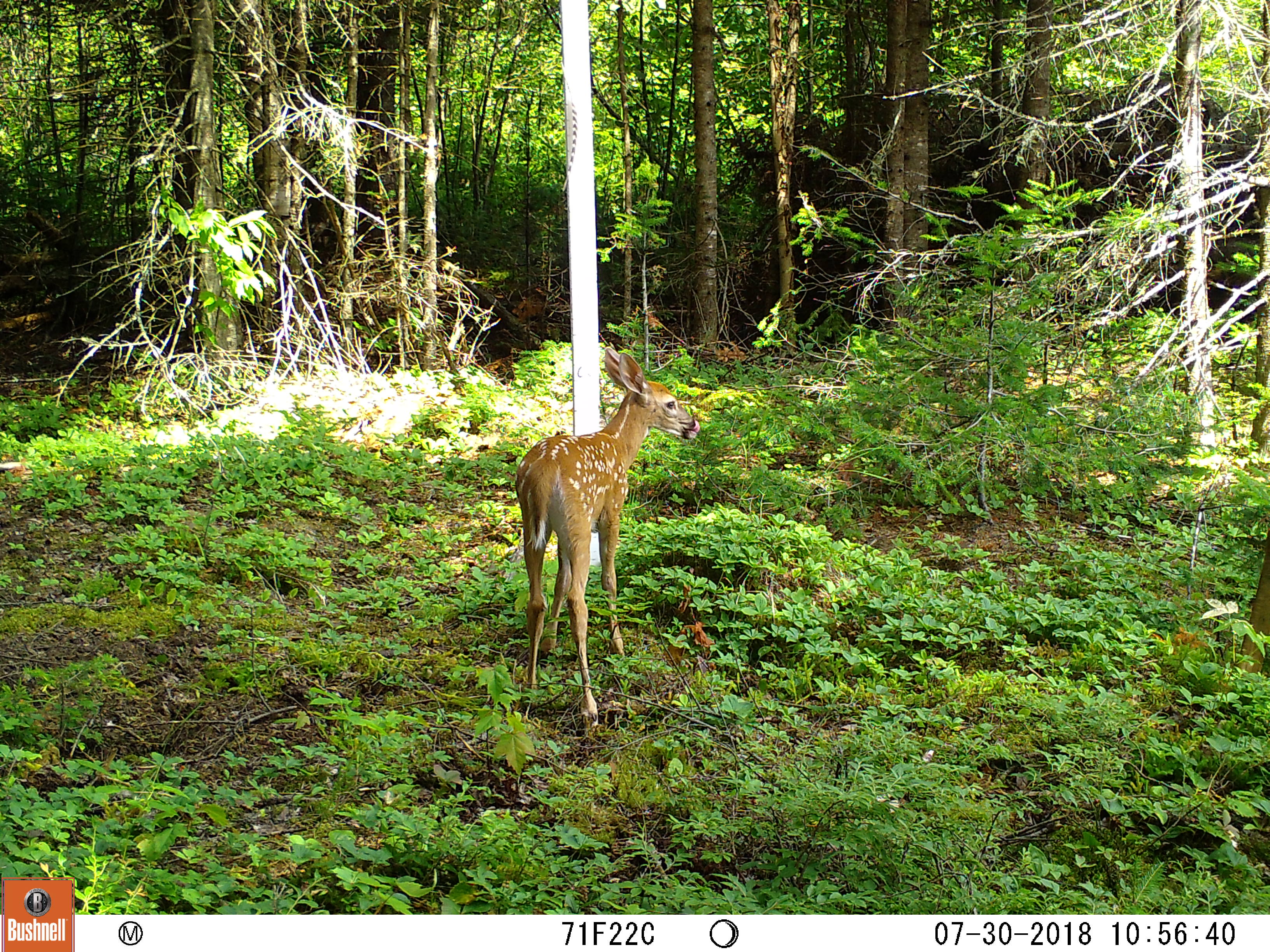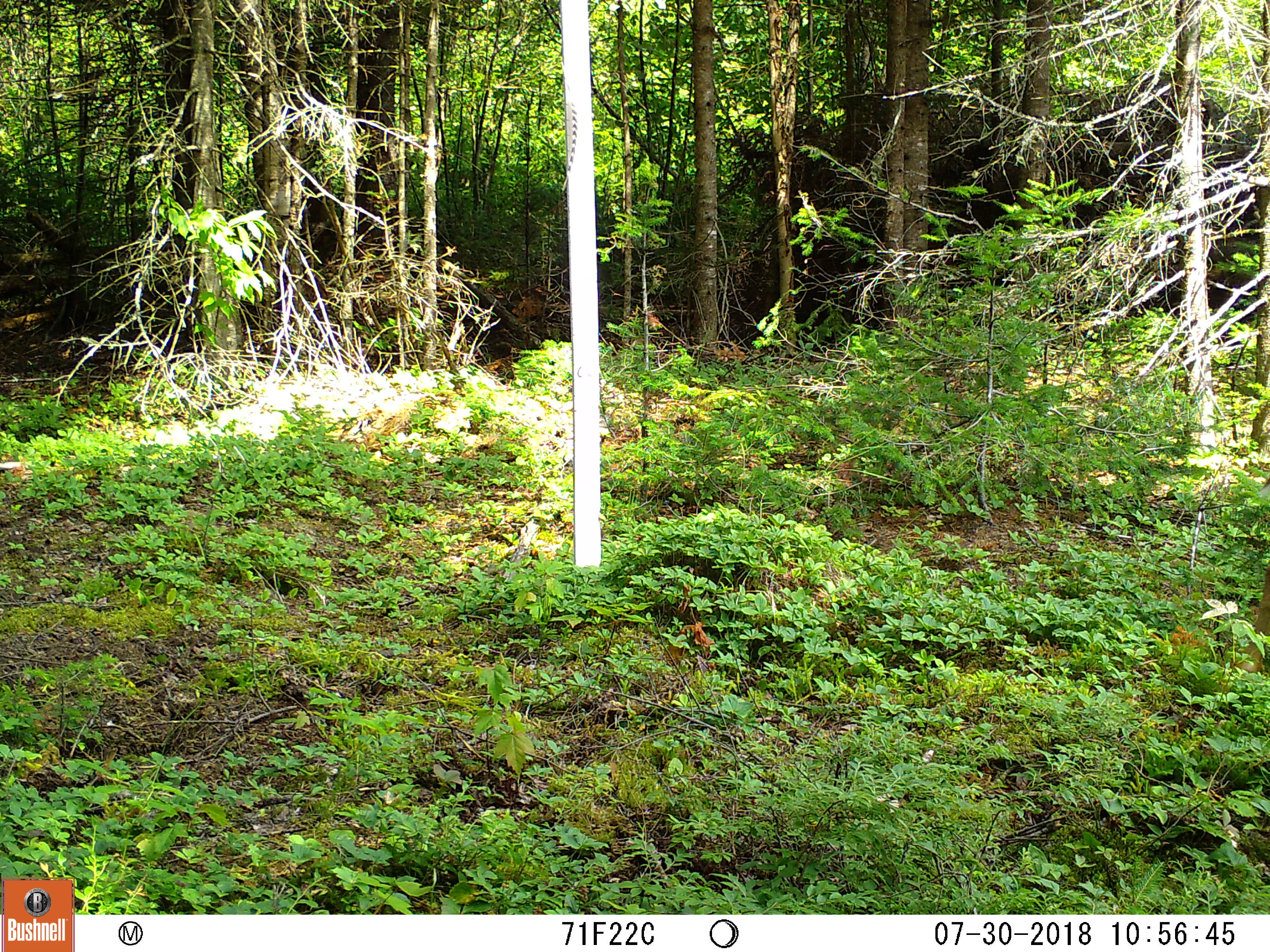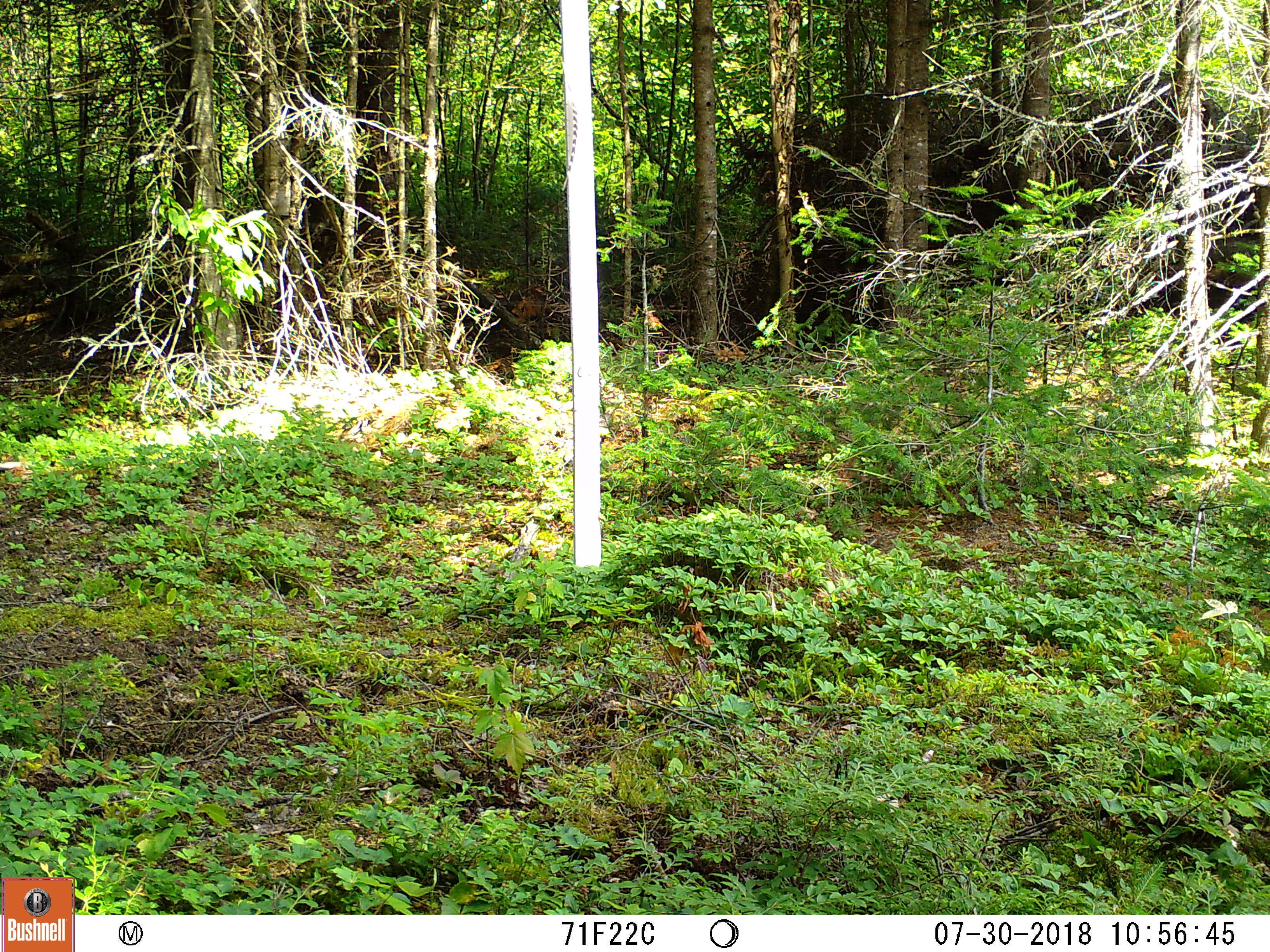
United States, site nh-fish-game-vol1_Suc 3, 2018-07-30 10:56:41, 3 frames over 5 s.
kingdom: Animalia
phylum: Chordata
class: Mammalia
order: Artiodactyla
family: Cervidae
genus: Odocoileus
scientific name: Odocoileus virginianus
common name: white-tailed deer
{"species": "white-tailed deer (Odocoileus virginianus)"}